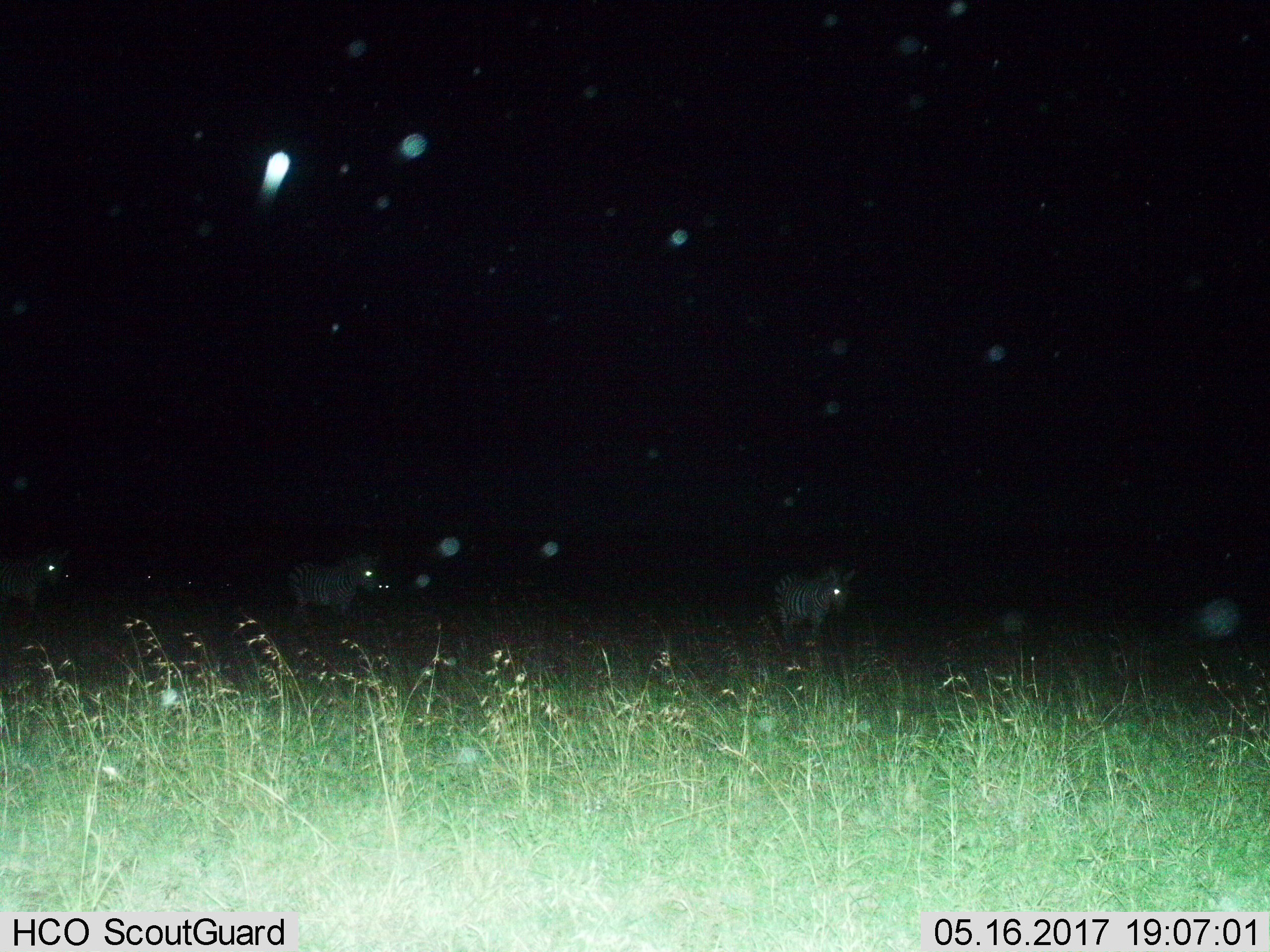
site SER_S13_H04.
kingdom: Animalia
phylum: Chordata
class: Mammalia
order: Perissodactyla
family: Equidae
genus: Equus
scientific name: Equus quagga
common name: plains zebra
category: zebraplains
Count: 3.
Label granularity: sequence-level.